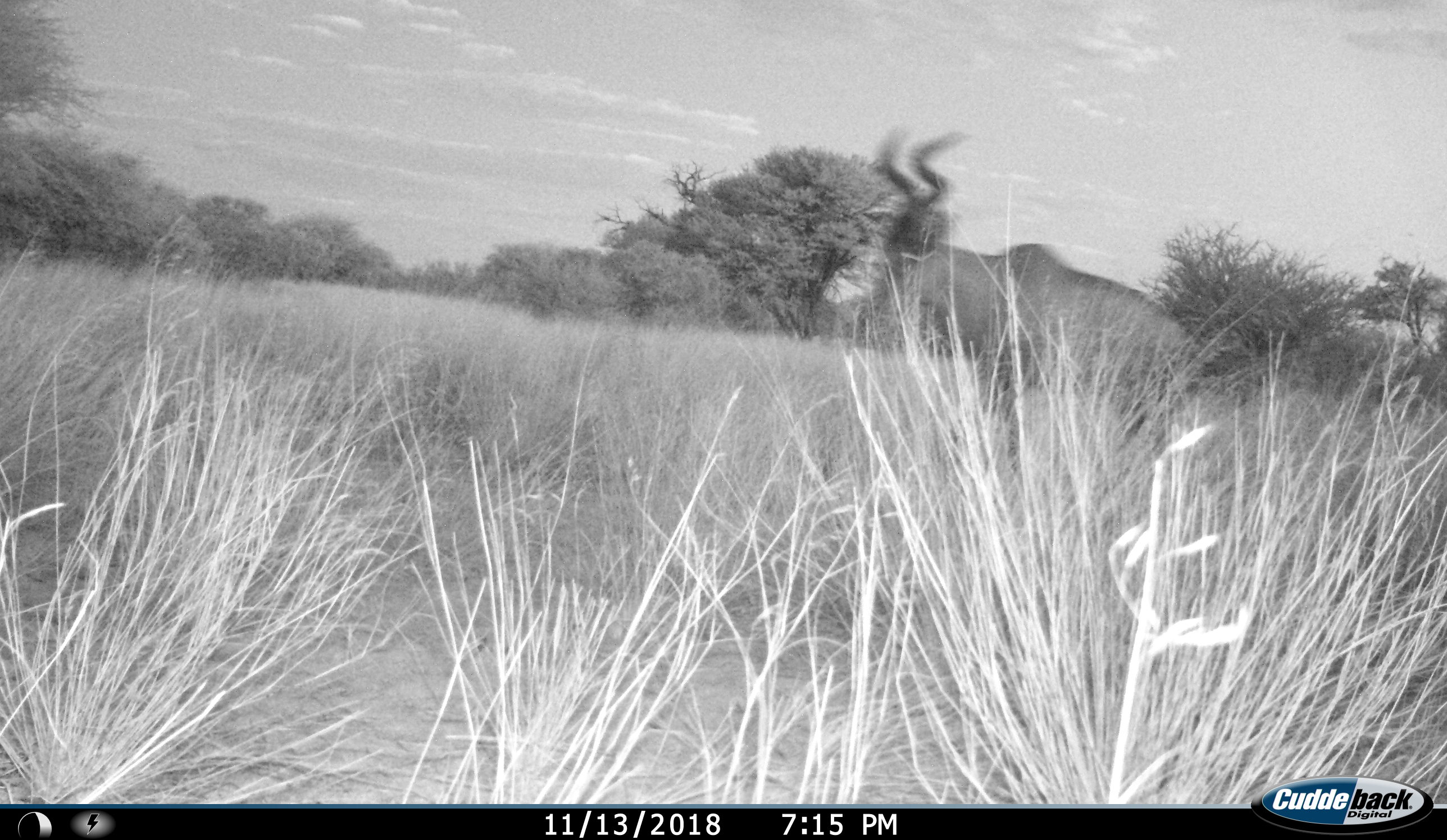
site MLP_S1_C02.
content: unidentified animal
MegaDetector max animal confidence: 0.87